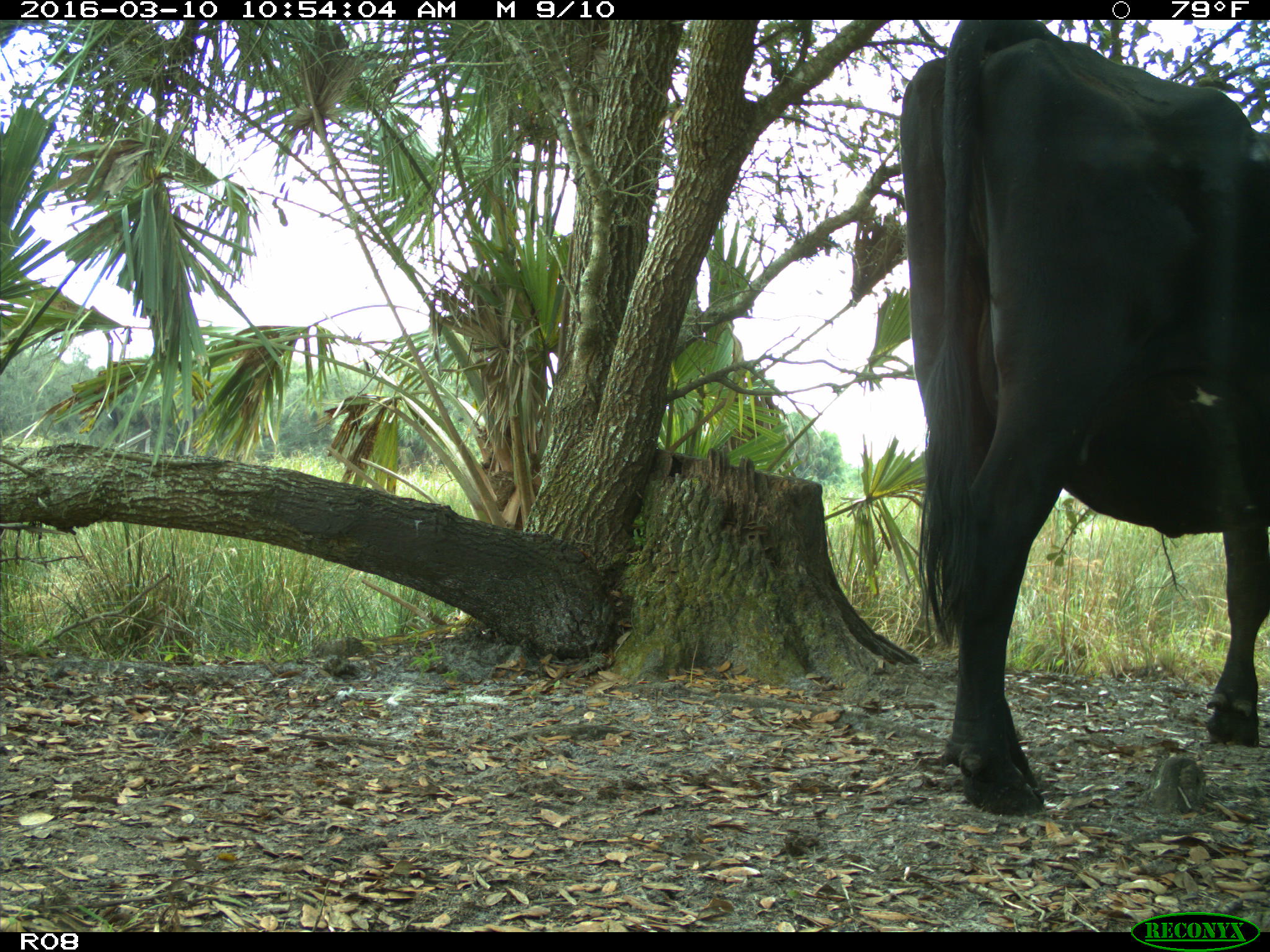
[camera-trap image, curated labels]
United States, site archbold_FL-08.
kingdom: Animalia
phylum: Chordata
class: Mammalia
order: Artiodactyla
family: Bovidae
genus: Bos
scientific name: Bos taurus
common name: domestic cow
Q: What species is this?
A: Bos taurus (domestic cow).